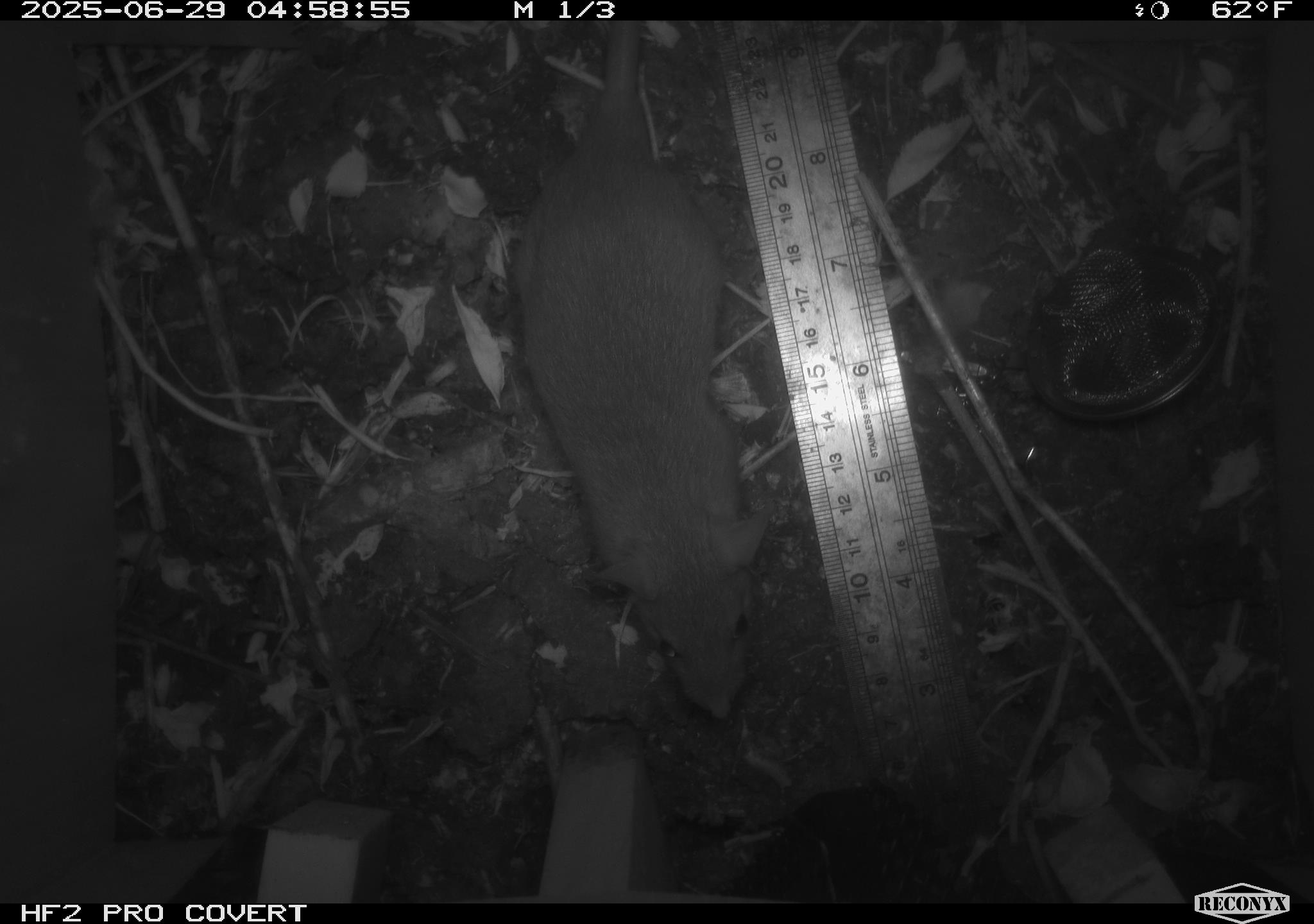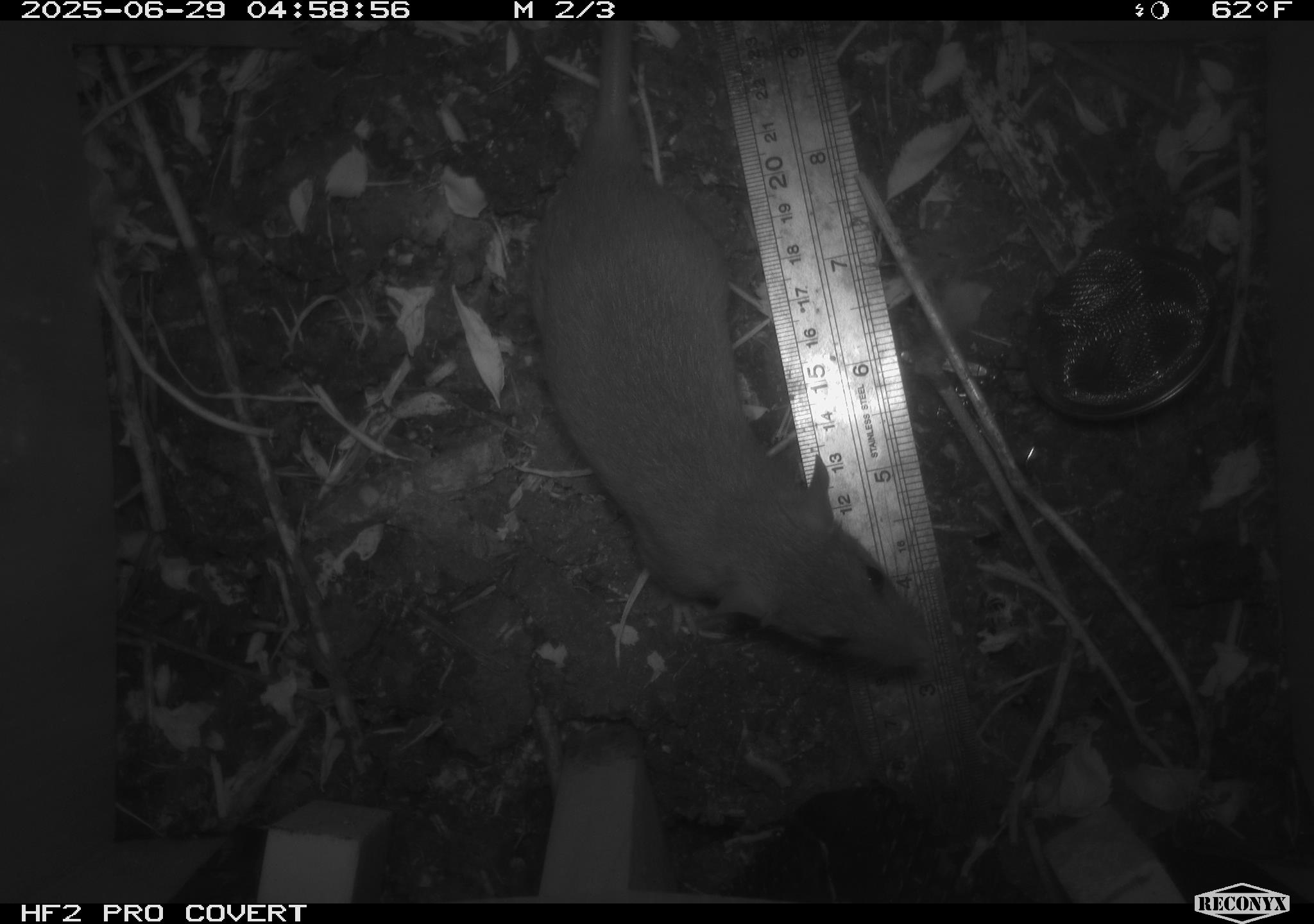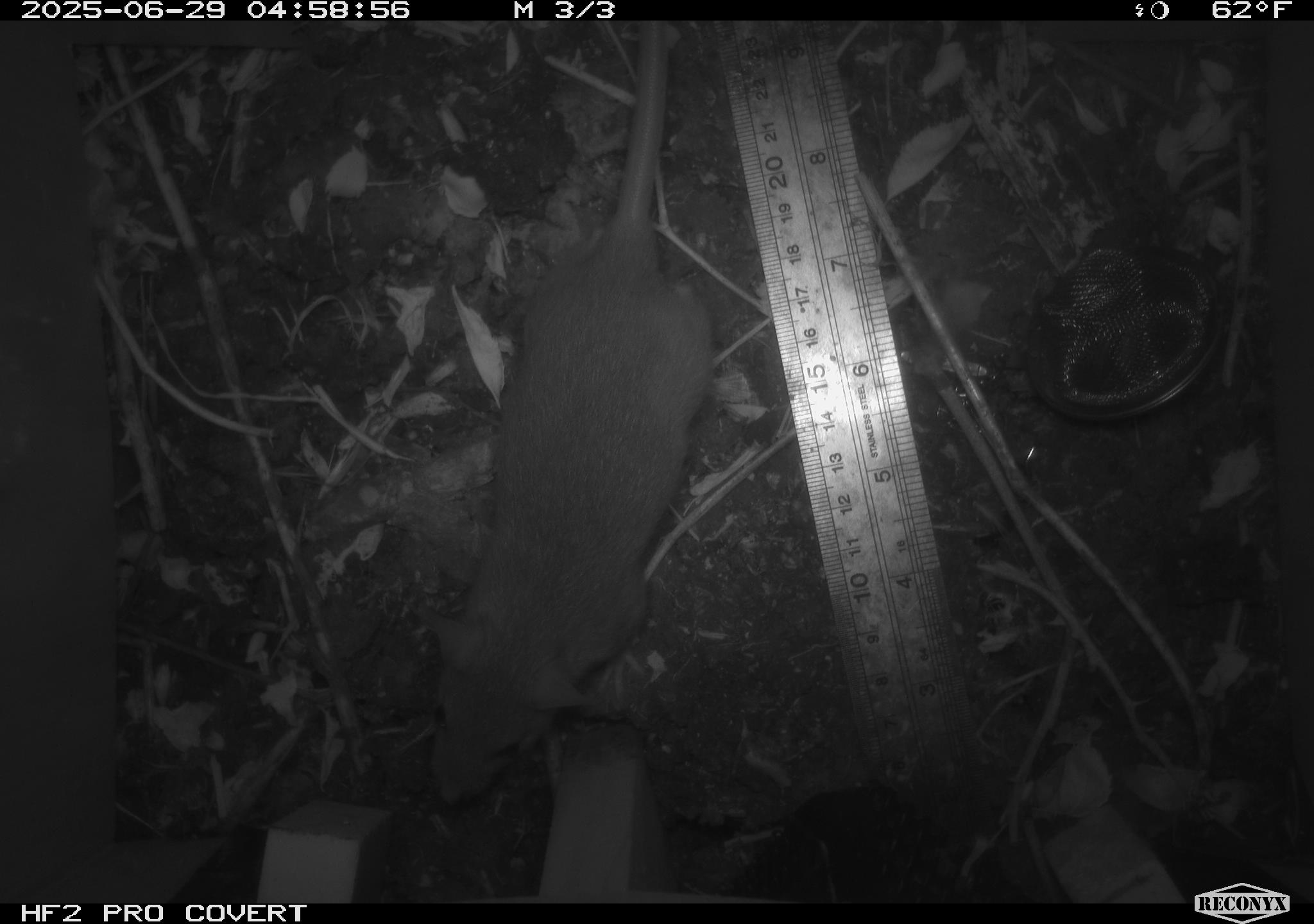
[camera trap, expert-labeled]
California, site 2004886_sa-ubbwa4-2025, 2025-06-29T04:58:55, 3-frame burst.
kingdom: Animalia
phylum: Chordata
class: Mammalia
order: Rodentia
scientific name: Rodentia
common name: rodent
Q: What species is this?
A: Rodent (Rodentia).